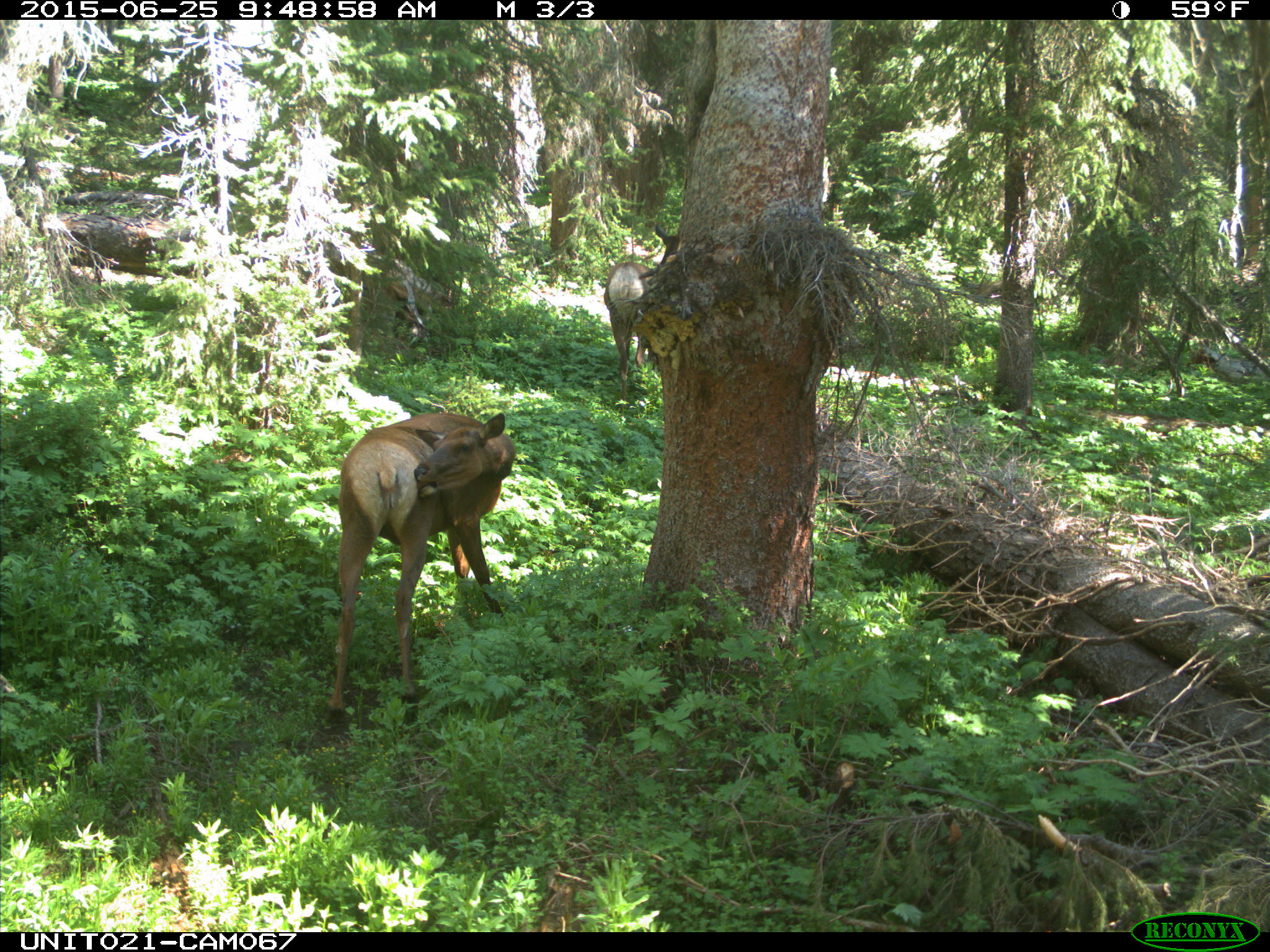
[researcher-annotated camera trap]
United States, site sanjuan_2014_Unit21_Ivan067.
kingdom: Animalia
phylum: Chordata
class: Mammalia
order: Artiodactyla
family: Cervidae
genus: Cervus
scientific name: Cervus elaphus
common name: red deer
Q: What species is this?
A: Cervus elaphus (red deer).